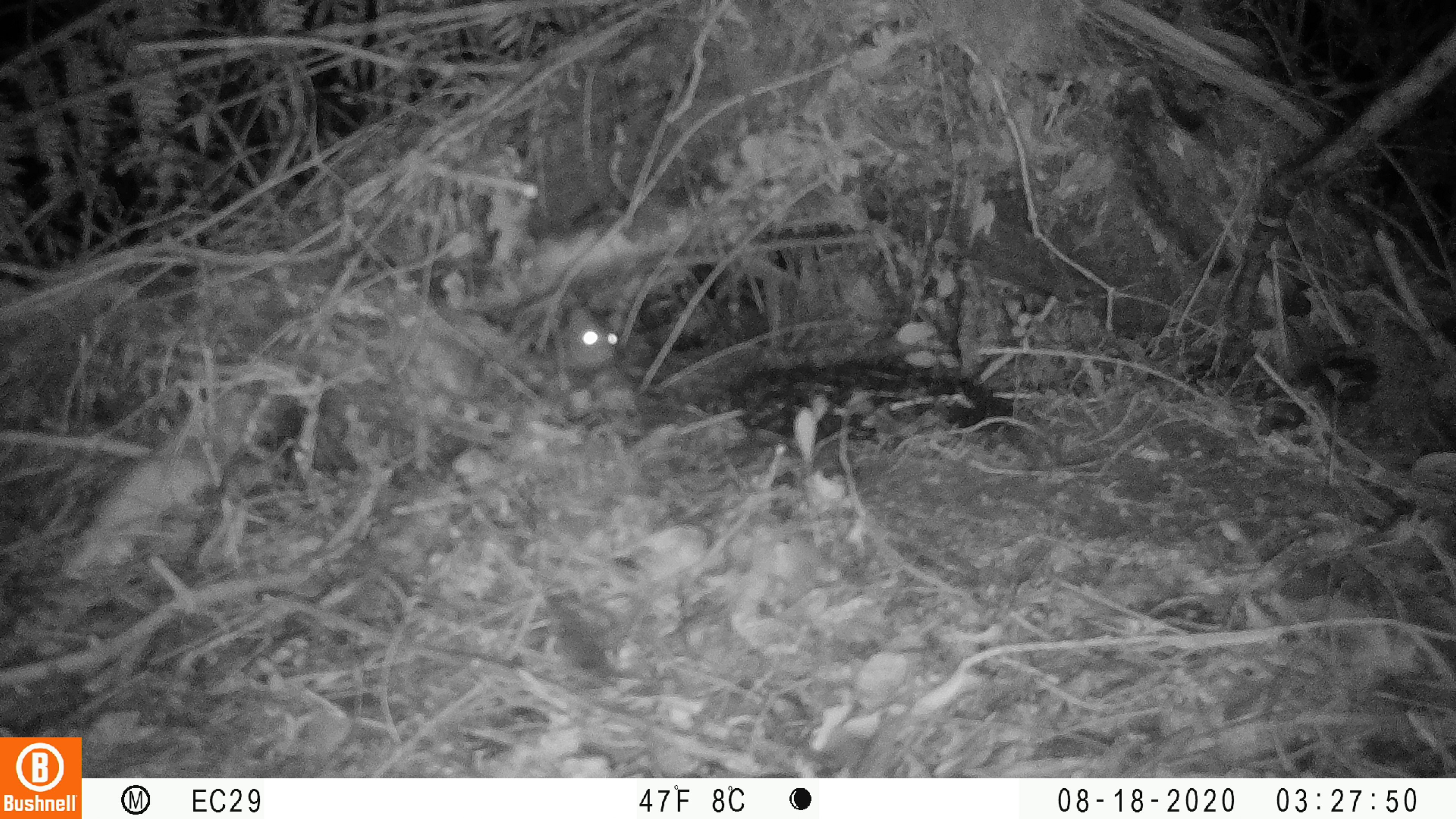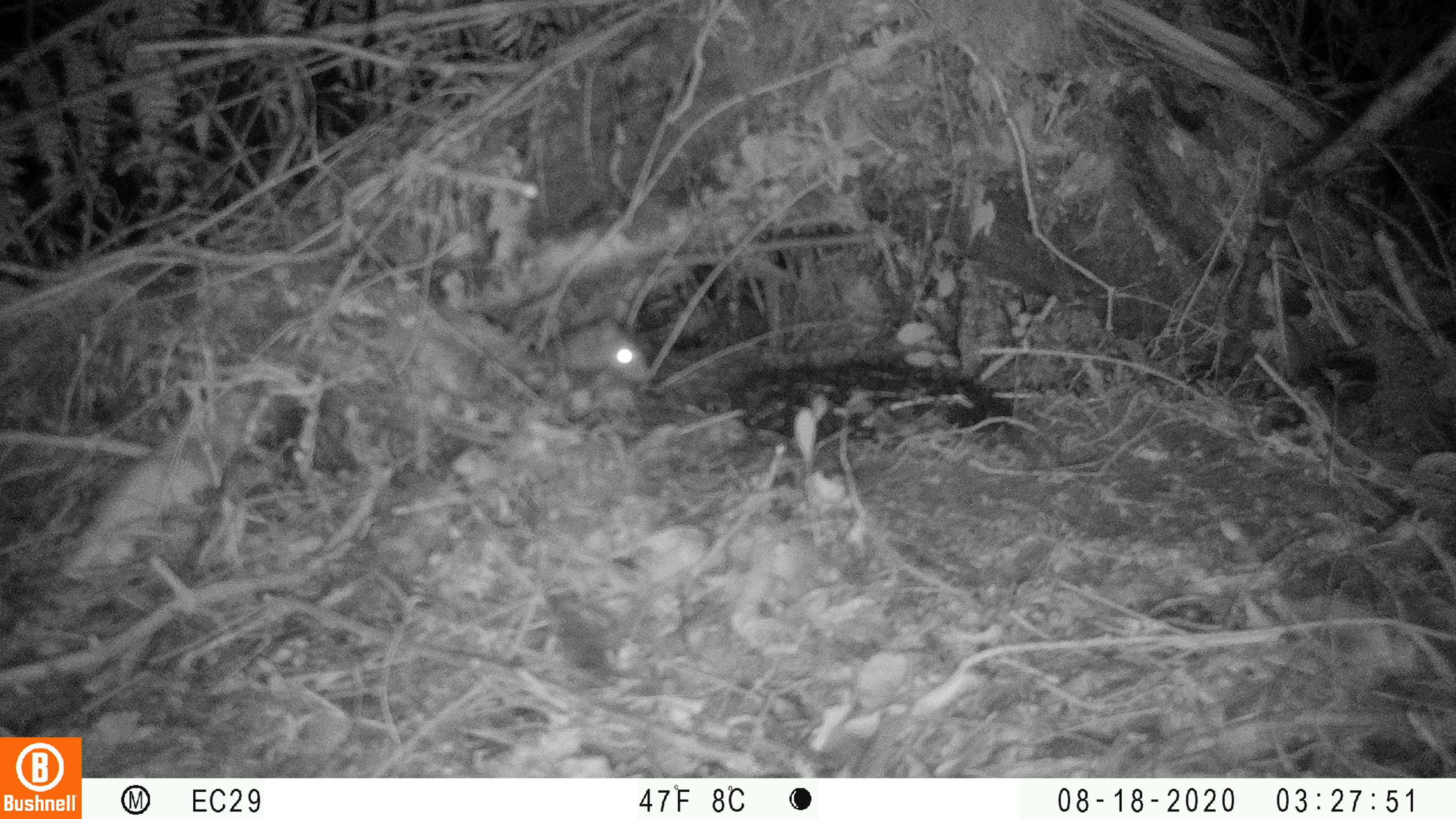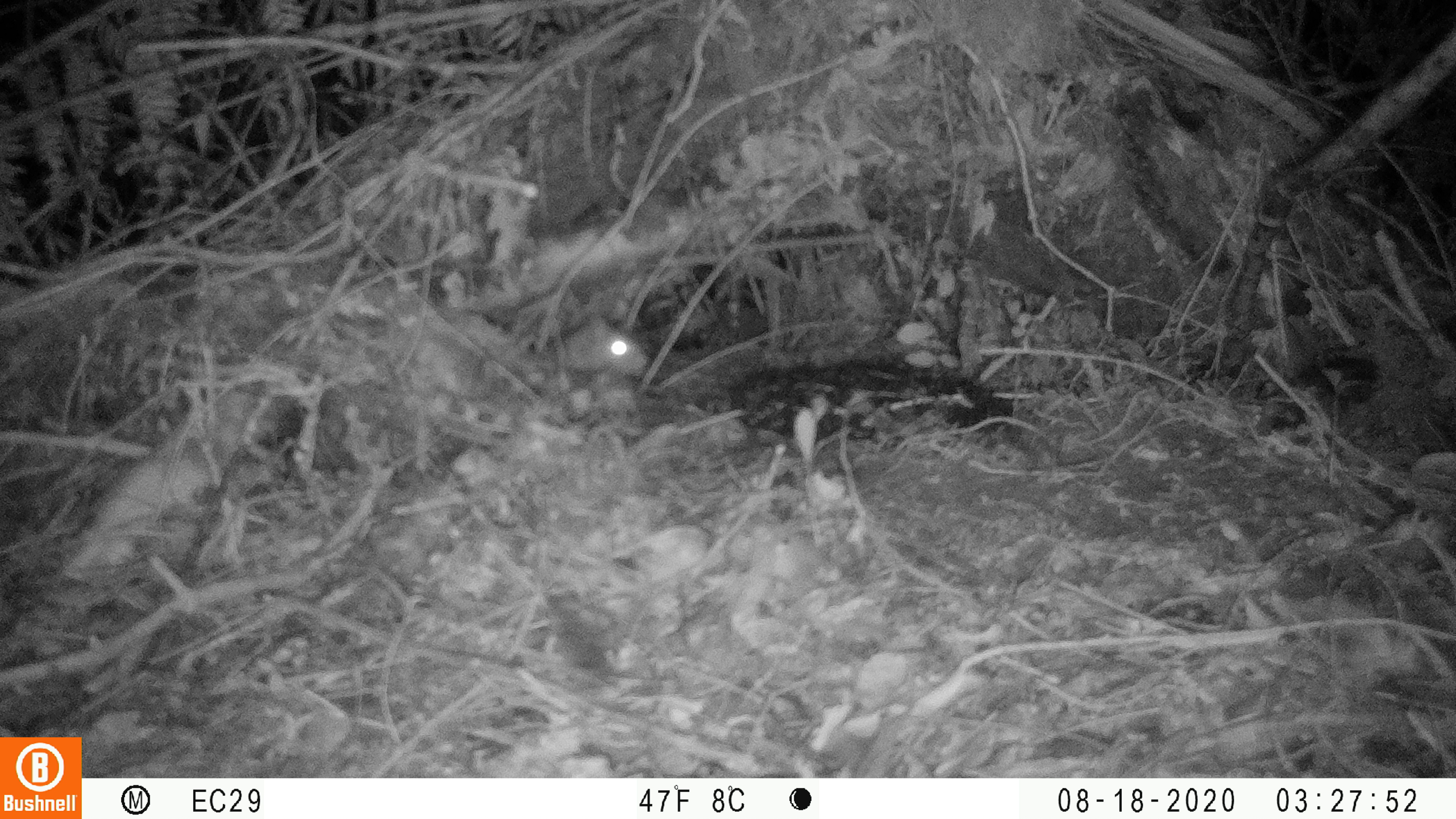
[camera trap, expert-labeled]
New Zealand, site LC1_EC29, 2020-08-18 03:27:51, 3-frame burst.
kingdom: Animalia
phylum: Chordata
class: Mammalia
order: Rodentia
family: Muridae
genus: Rattus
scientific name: Rattus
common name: rat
Rat (Rattus).